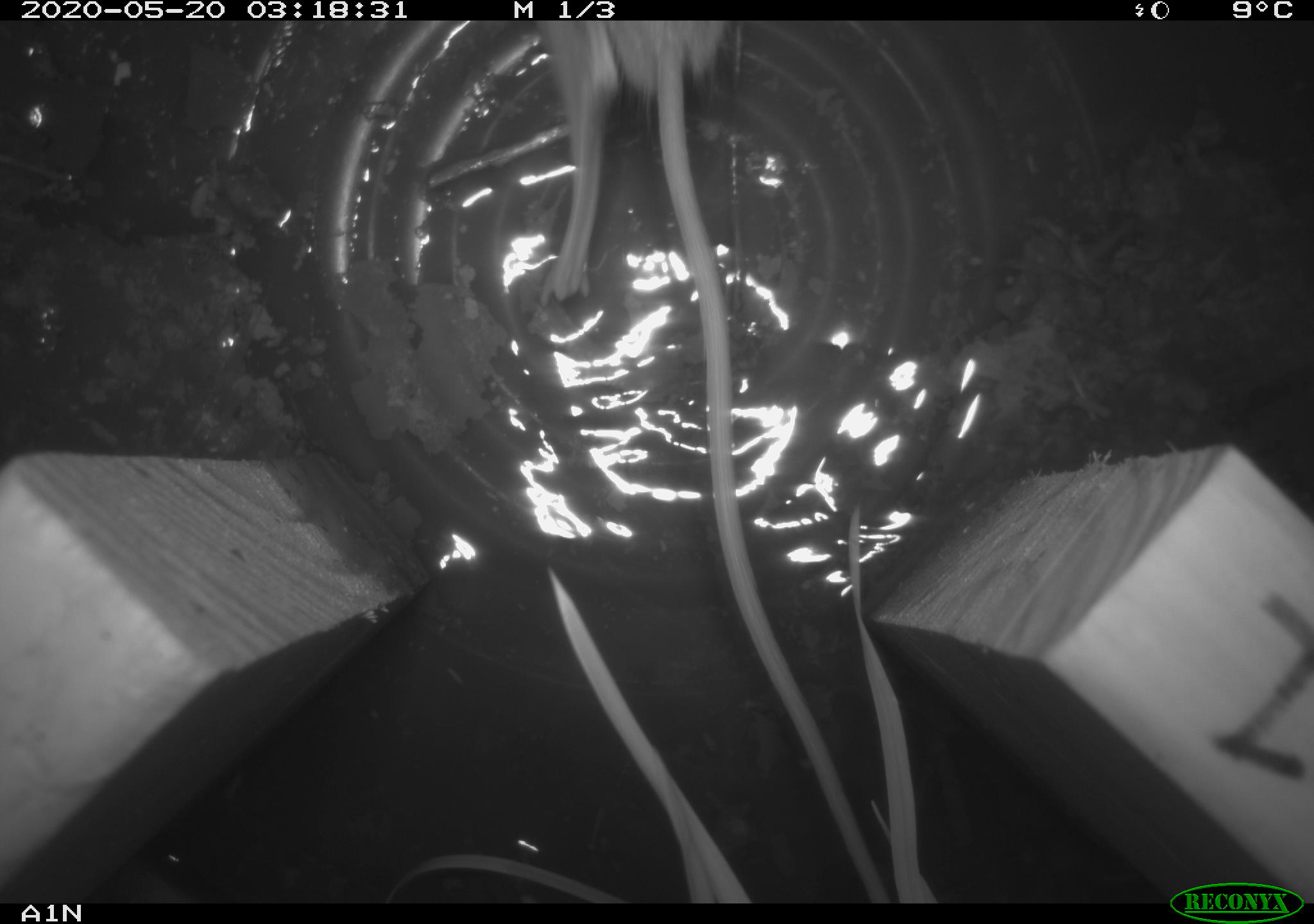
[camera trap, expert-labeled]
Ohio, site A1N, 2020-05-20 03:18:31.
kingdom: Animalia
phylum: Chordata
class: Mammalia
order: Rodentia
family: Cricetidae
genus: Peromyscus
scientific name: Peromyscus leucopus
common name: white-footed mouse